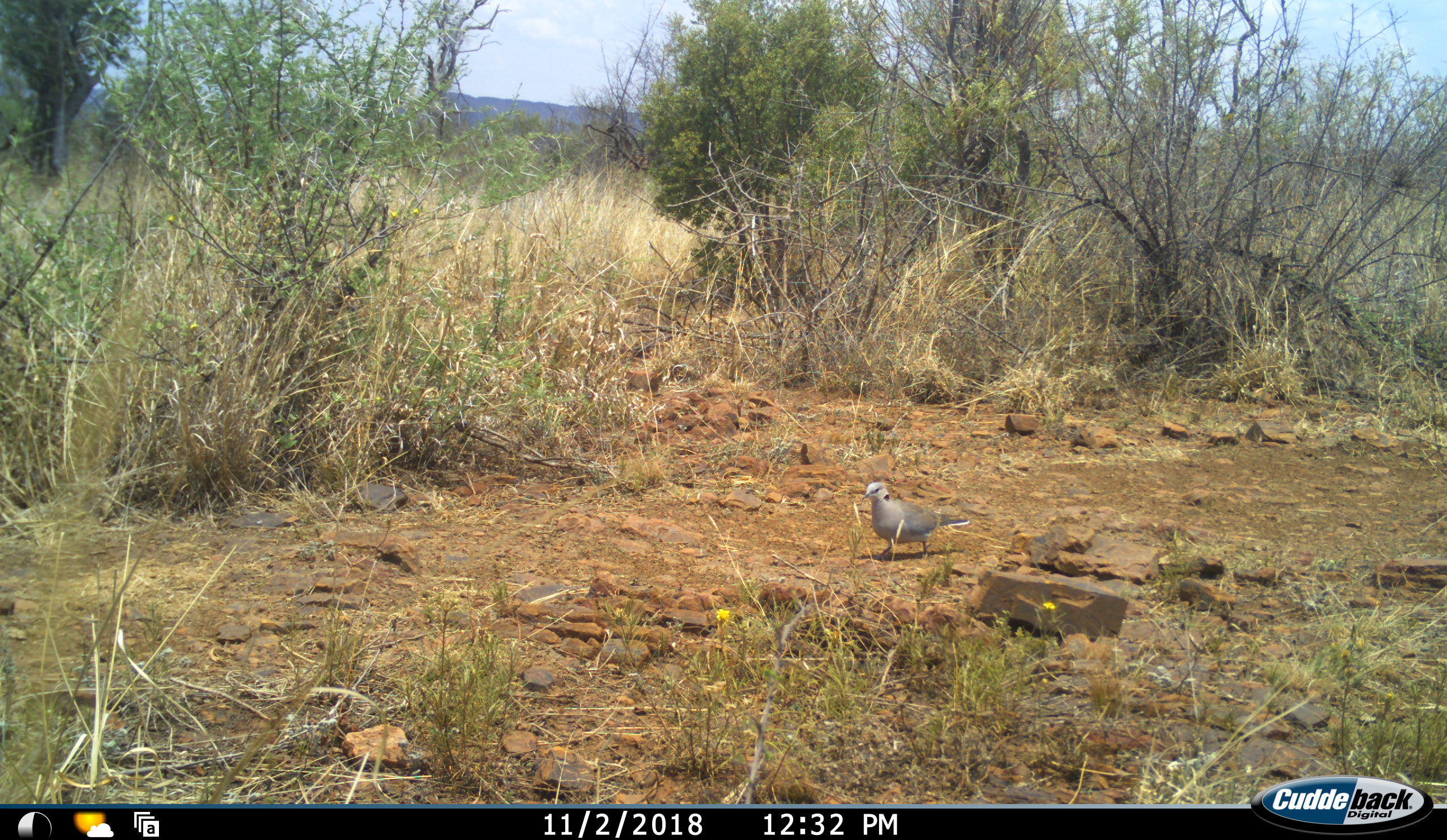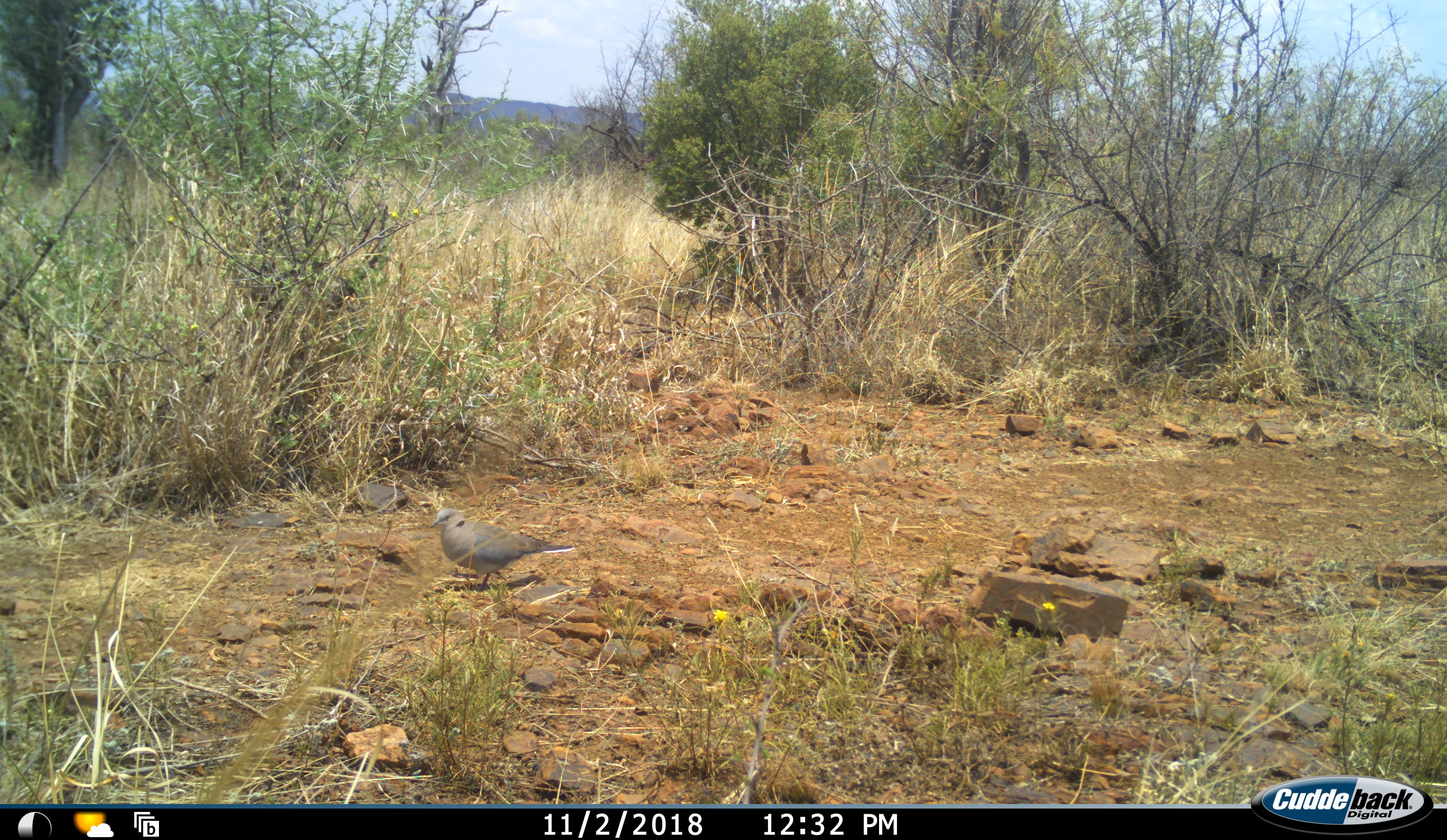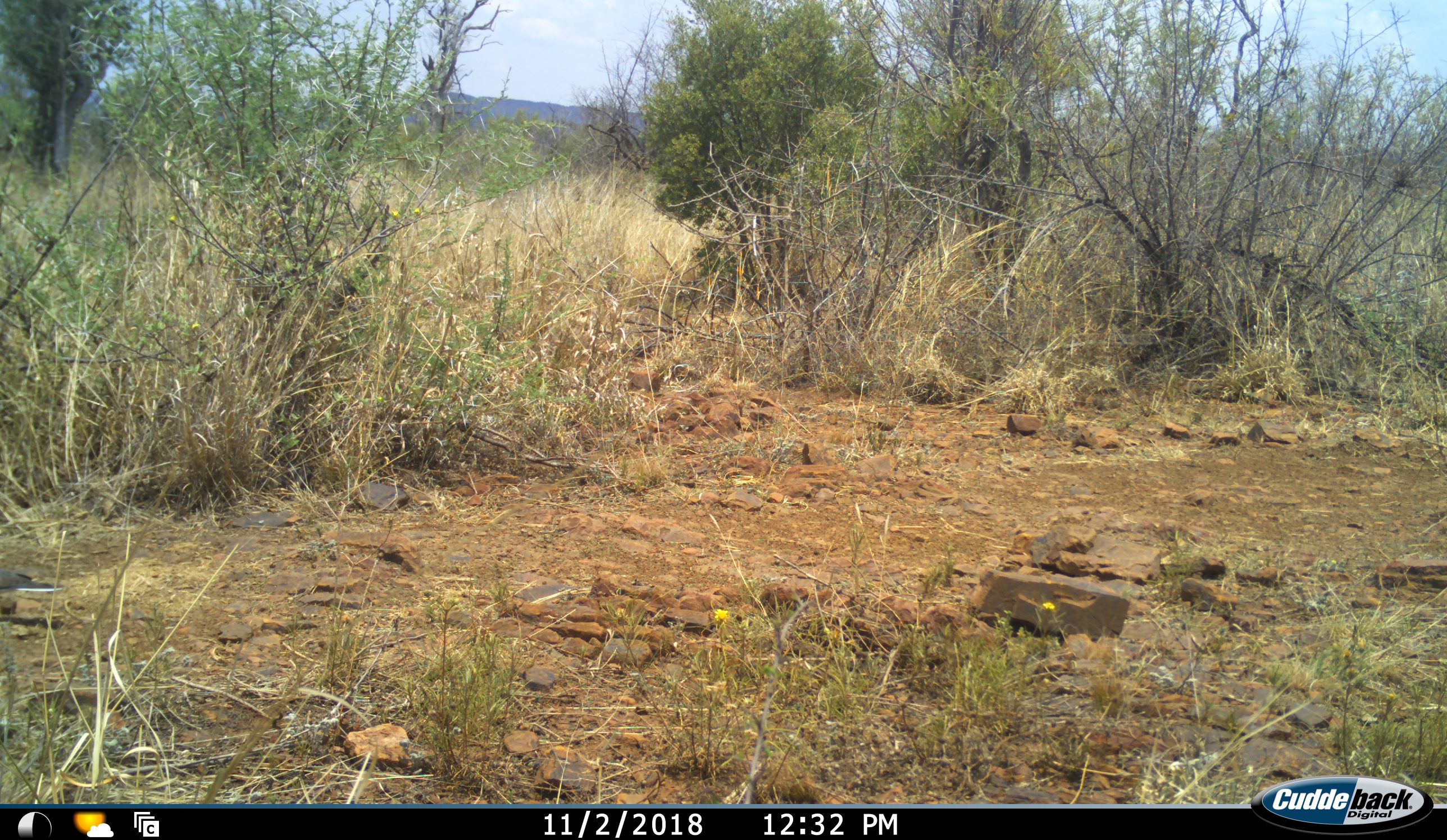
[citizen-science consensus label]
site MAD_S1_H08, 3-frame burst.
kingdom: Animalia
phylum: Chordata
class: Aves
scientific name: Aves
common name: bird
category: birdother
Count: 1.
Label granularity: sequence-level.